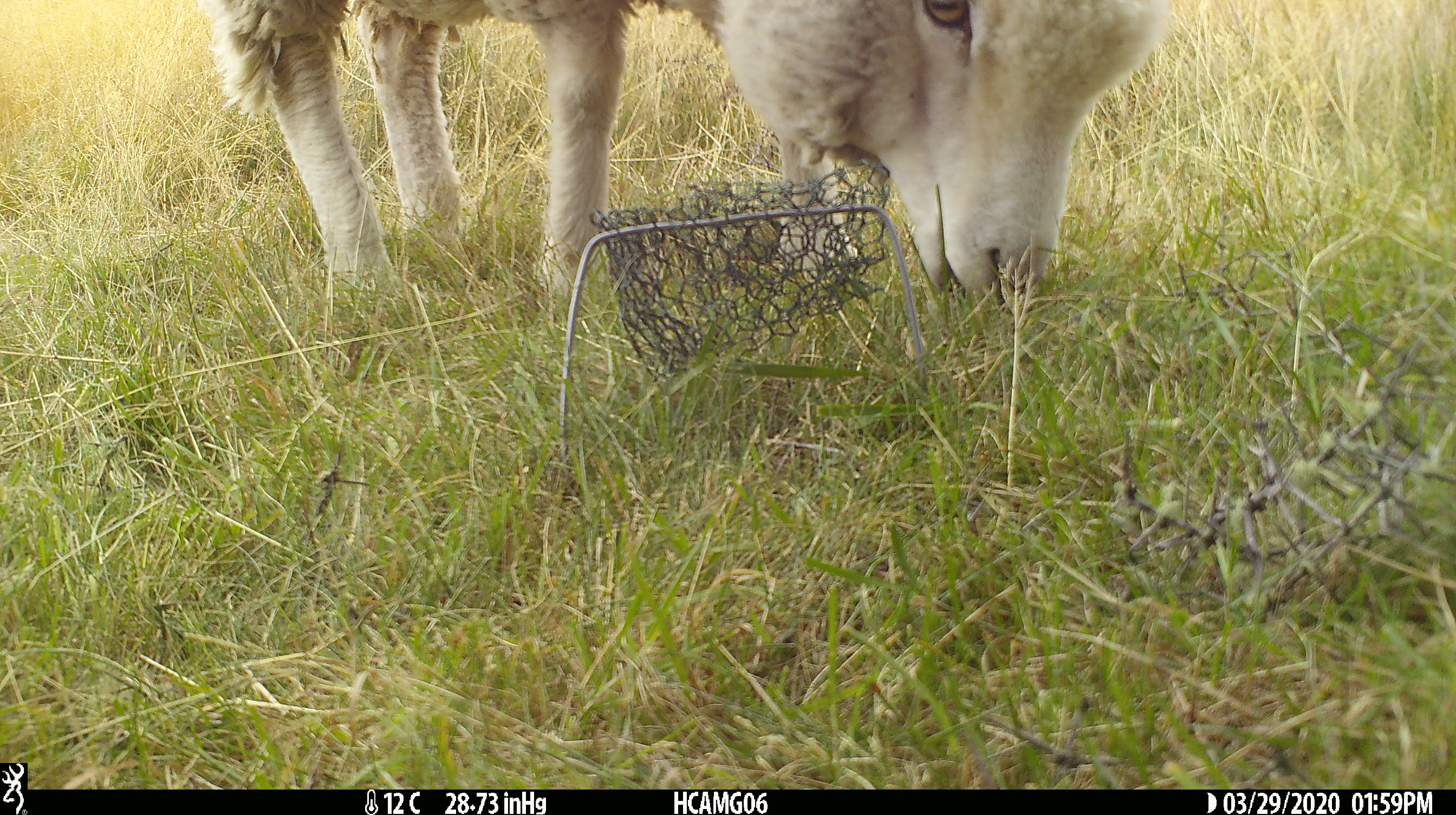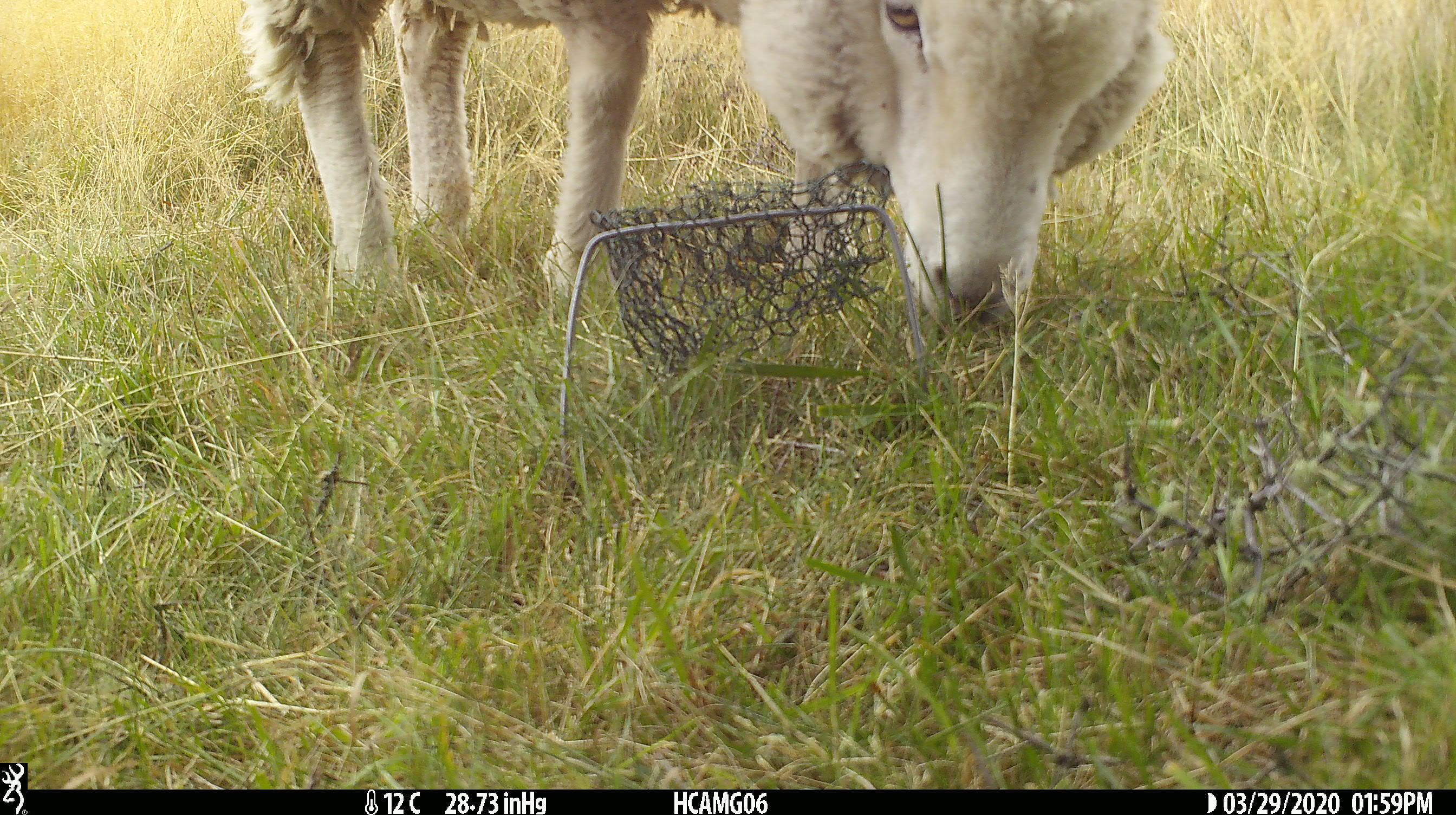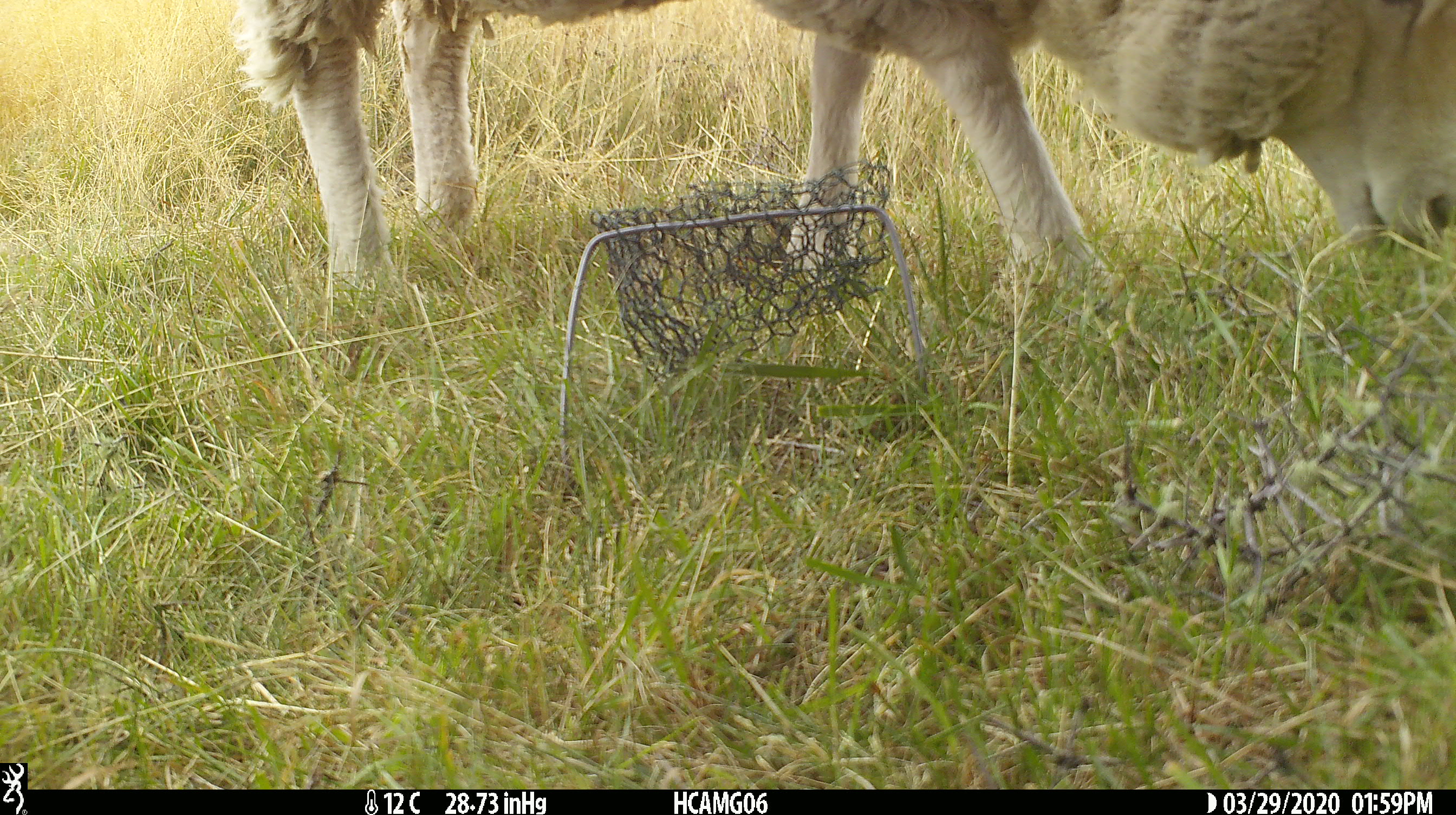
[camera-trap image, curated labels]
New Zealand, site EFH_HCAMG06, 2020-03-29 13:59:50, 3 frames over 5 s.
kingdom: Animalia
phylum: Chordata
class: Mammalia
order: Artiodactyla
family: Bovidae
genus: Ovis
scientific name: Ovis aries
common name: domestic sheep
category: sheep